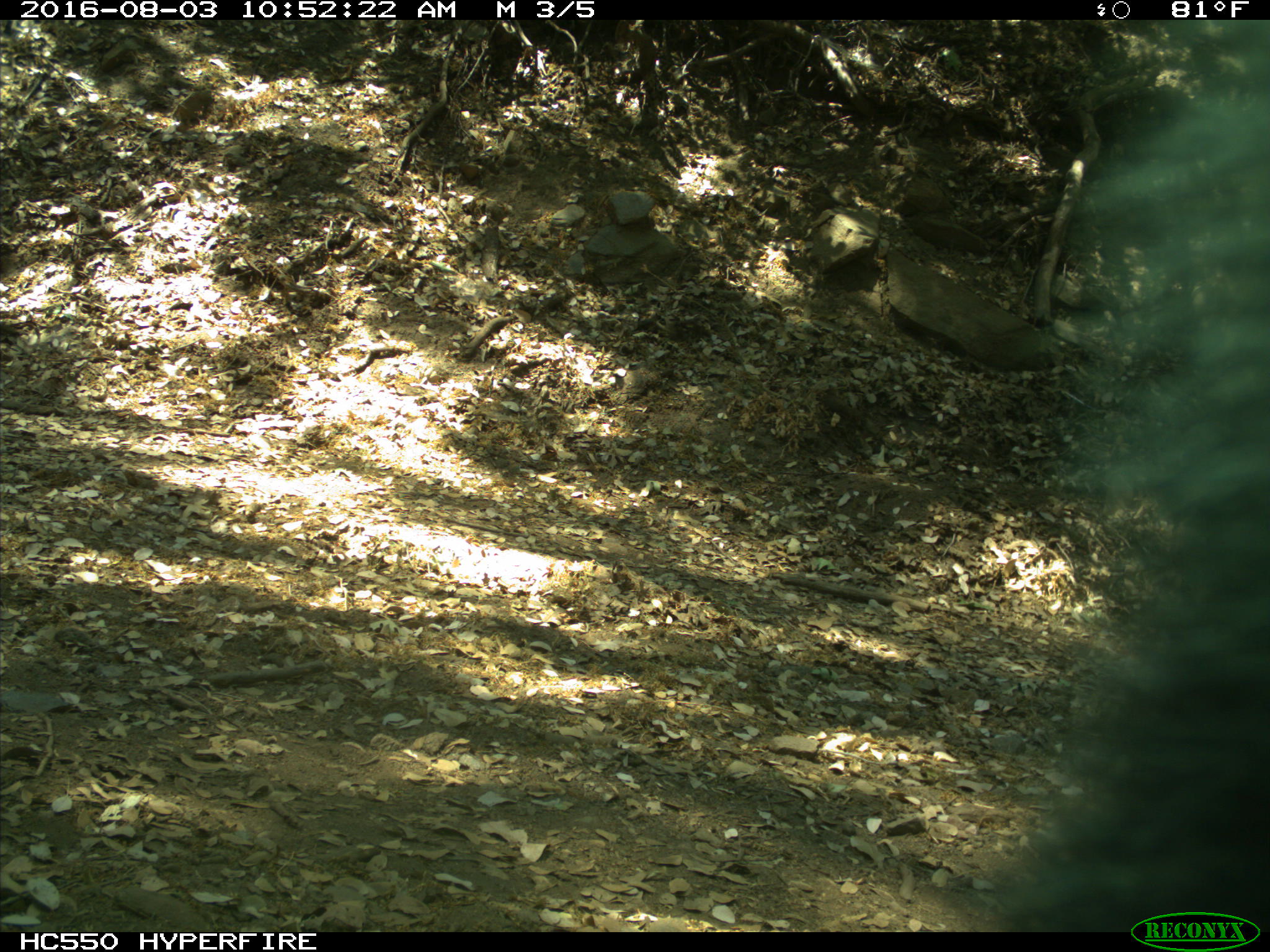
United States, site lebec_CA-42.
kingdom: Animalia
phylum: Chordata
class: Mammalia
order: Carnivora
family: Ursidae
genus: Ursus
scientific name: Ursus americanus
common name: american black bear